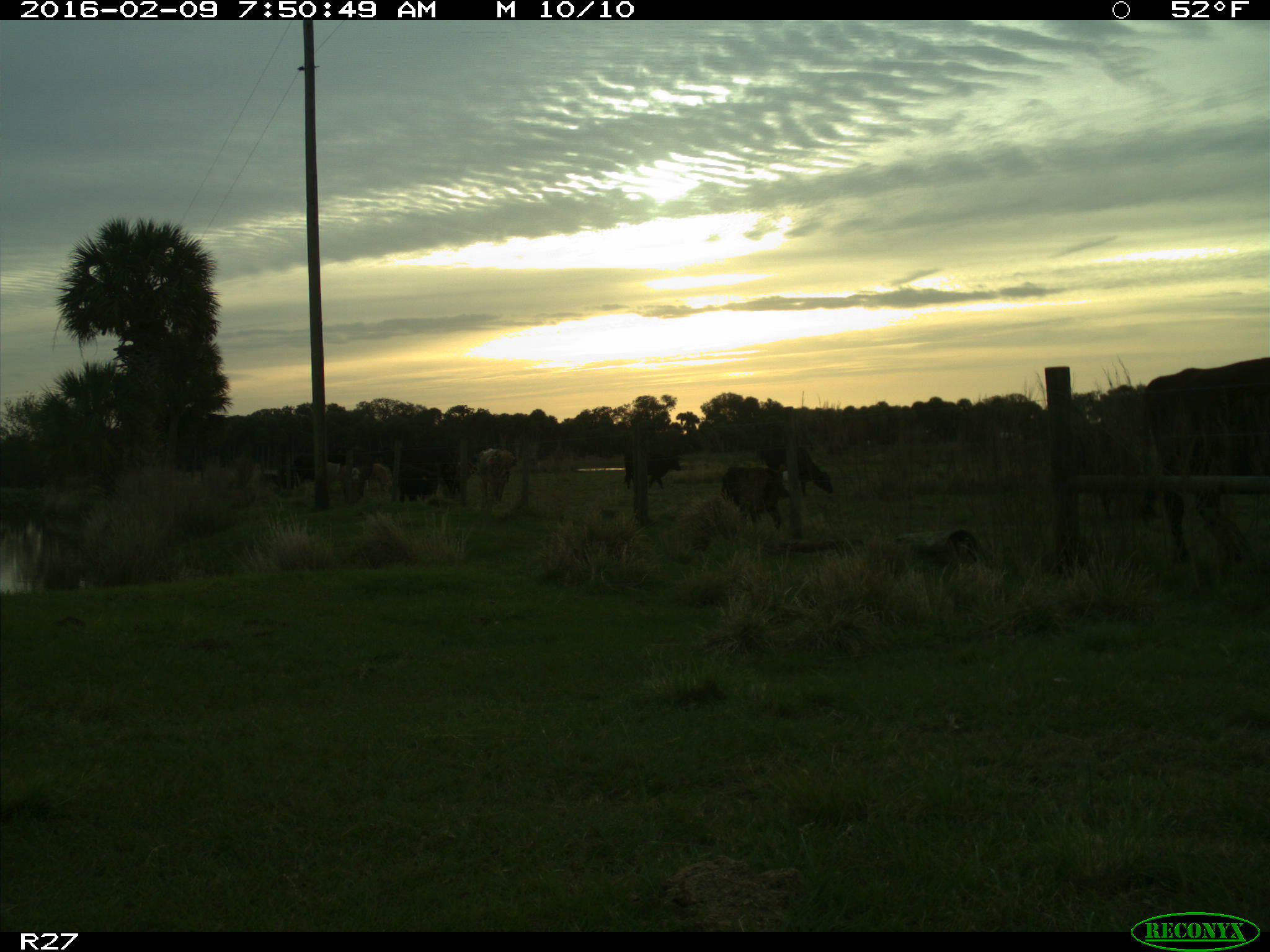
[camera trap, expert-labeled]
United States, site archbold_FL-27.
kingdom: Animalia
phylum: Chordata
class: Mammalia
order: Artiodactyla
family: Bovidae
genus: Bos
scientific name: Bos taurus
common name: domestic cow